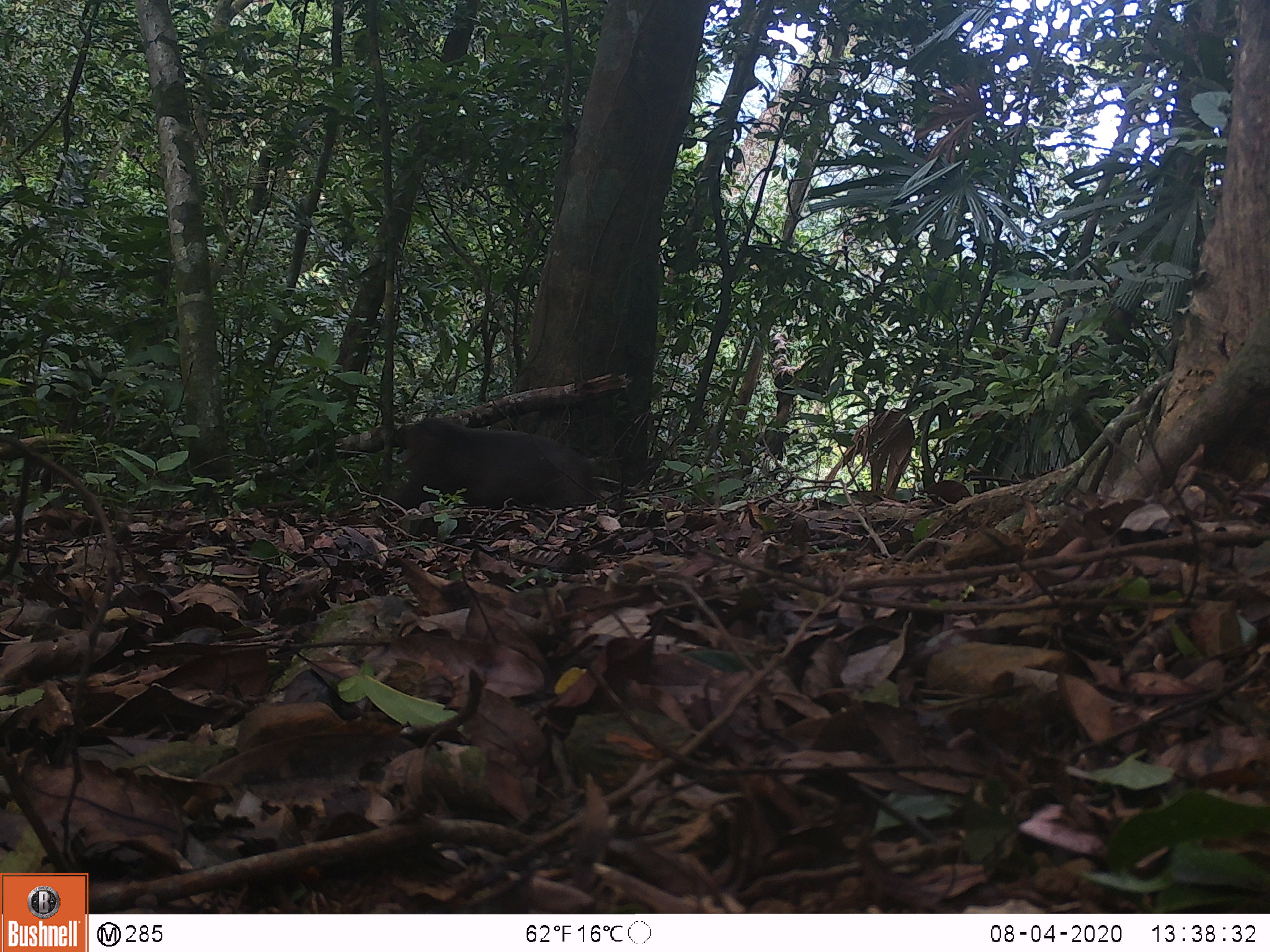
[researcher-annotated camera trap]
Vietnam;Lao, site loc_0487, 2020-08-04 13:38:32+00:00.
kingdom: Animalia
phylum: Chordata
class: Mammalia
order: Primates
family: Cercopithecidae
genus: Macaca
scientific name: Macaca arctoides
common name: stump-tailed macaque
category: stump tailed macaque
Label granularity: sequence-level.